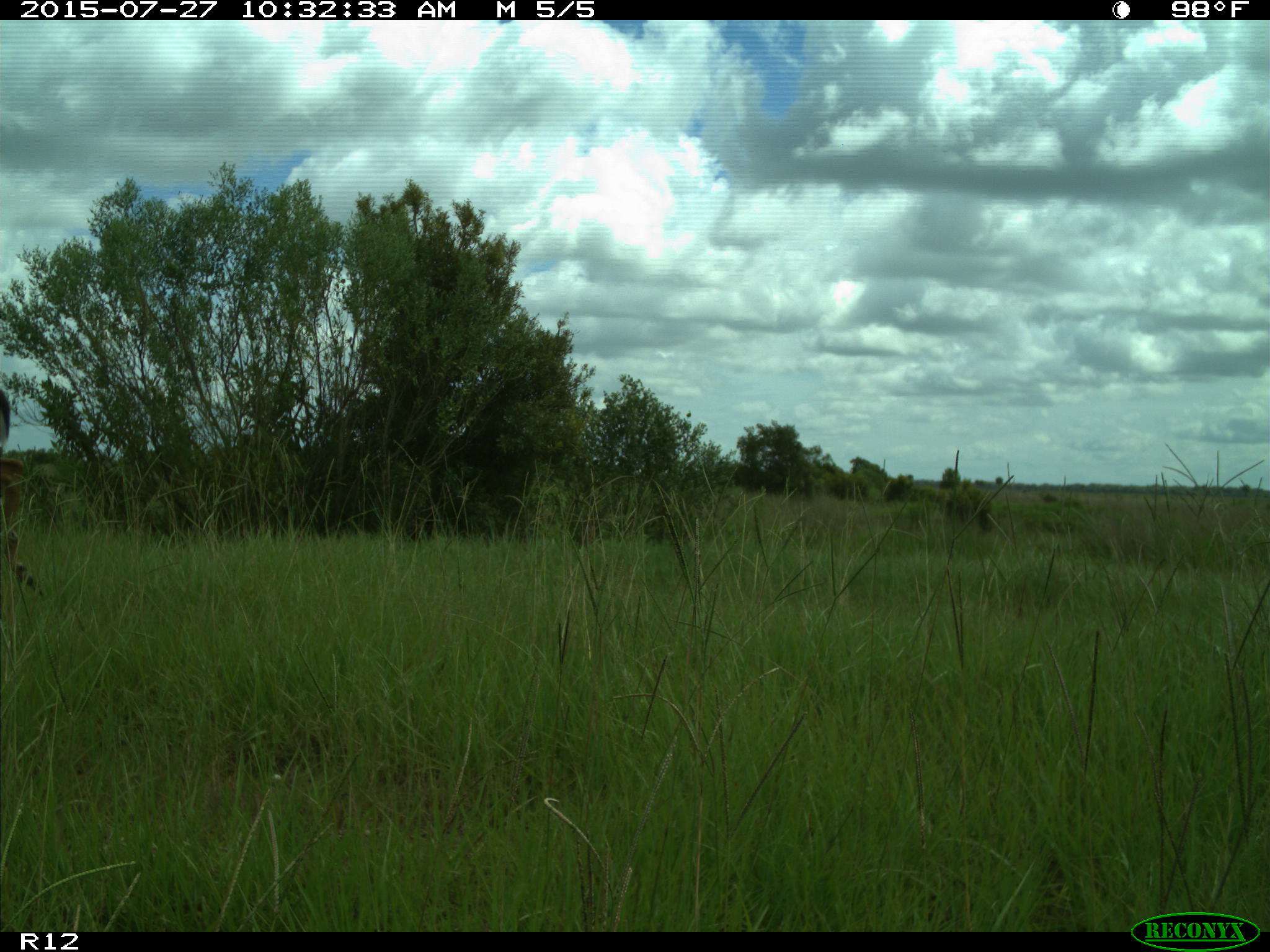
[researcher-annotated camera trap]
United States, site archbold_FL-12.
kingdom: Animalia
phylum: Chordata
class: Mammalia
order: Artiodactyla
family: Cervidae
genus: Odocoileus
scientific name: Odocoileus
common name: deer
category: unidentified deer